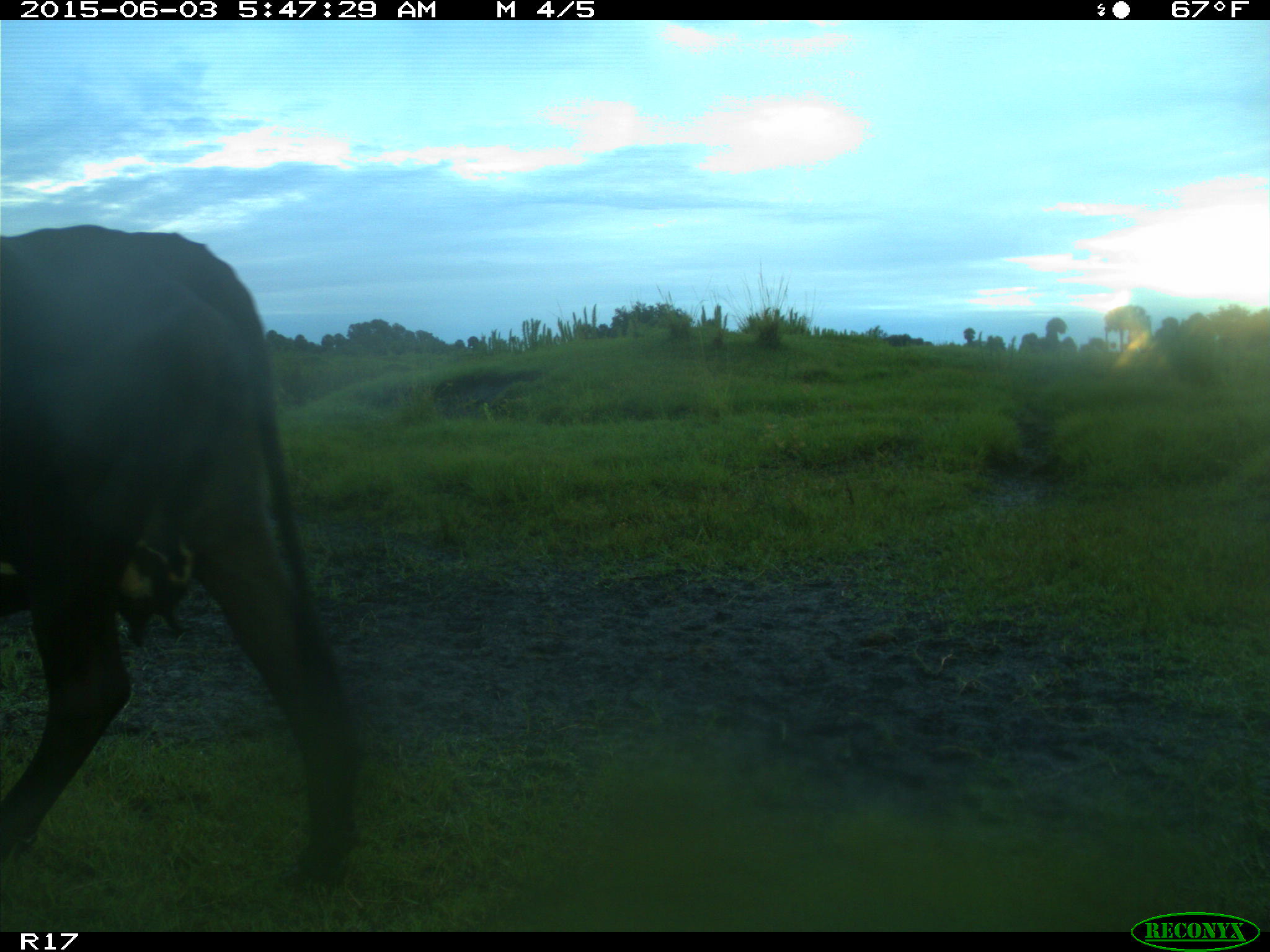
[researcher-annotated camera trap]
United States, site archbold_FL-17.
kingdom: Animalia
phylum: Chordata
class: Mammalia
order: Artiodactyla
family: Bovidae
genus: Bos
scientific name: Bos taurus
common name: domestic cow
Bos taurus (domestic cow).